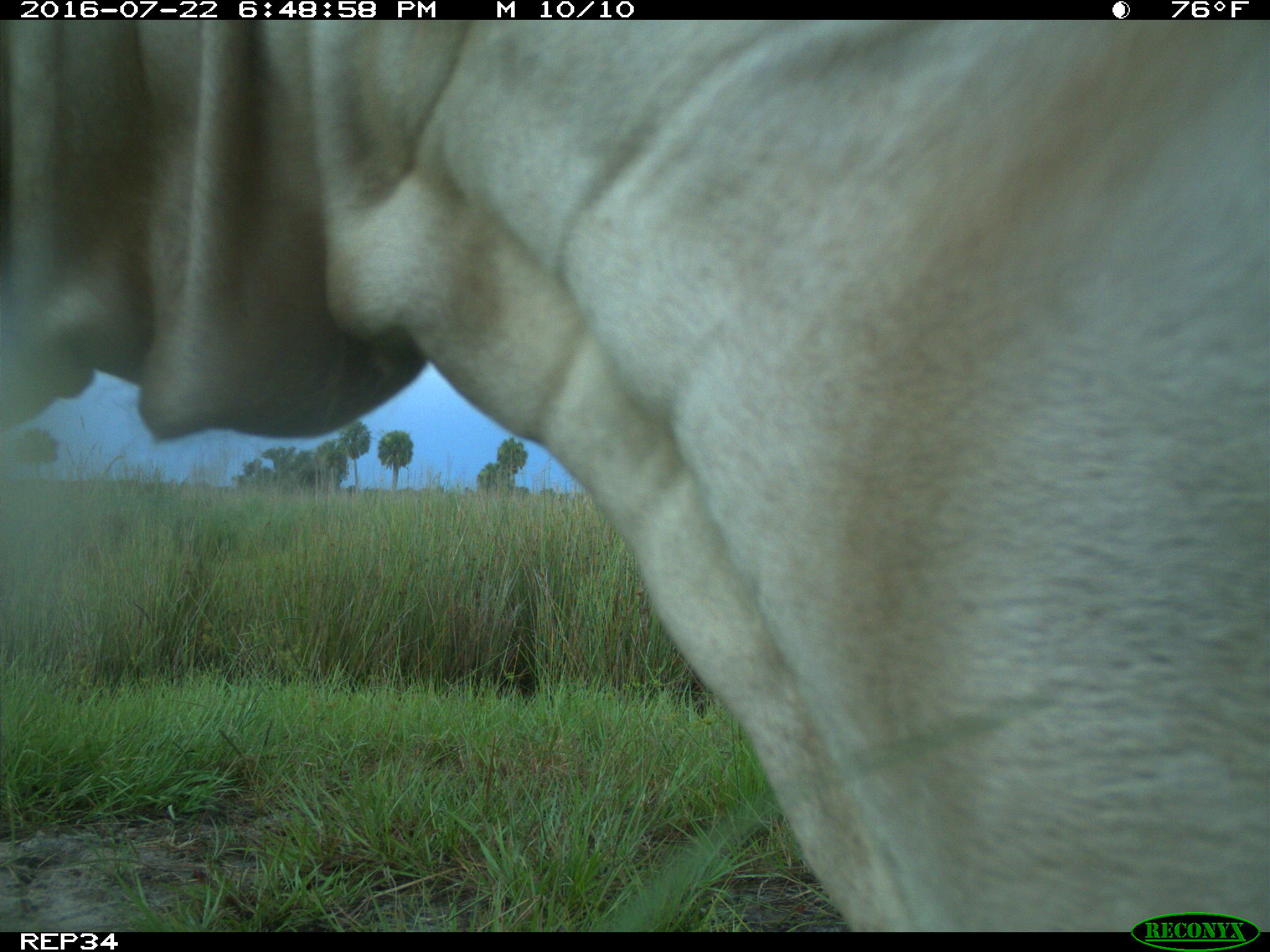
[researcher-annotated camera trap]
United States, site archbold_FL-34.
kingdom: Animalia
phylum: Chordata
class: Mammalia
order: Artiodactyla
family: Bovidae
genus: Bos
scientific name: Bos taurus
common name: domestic cow